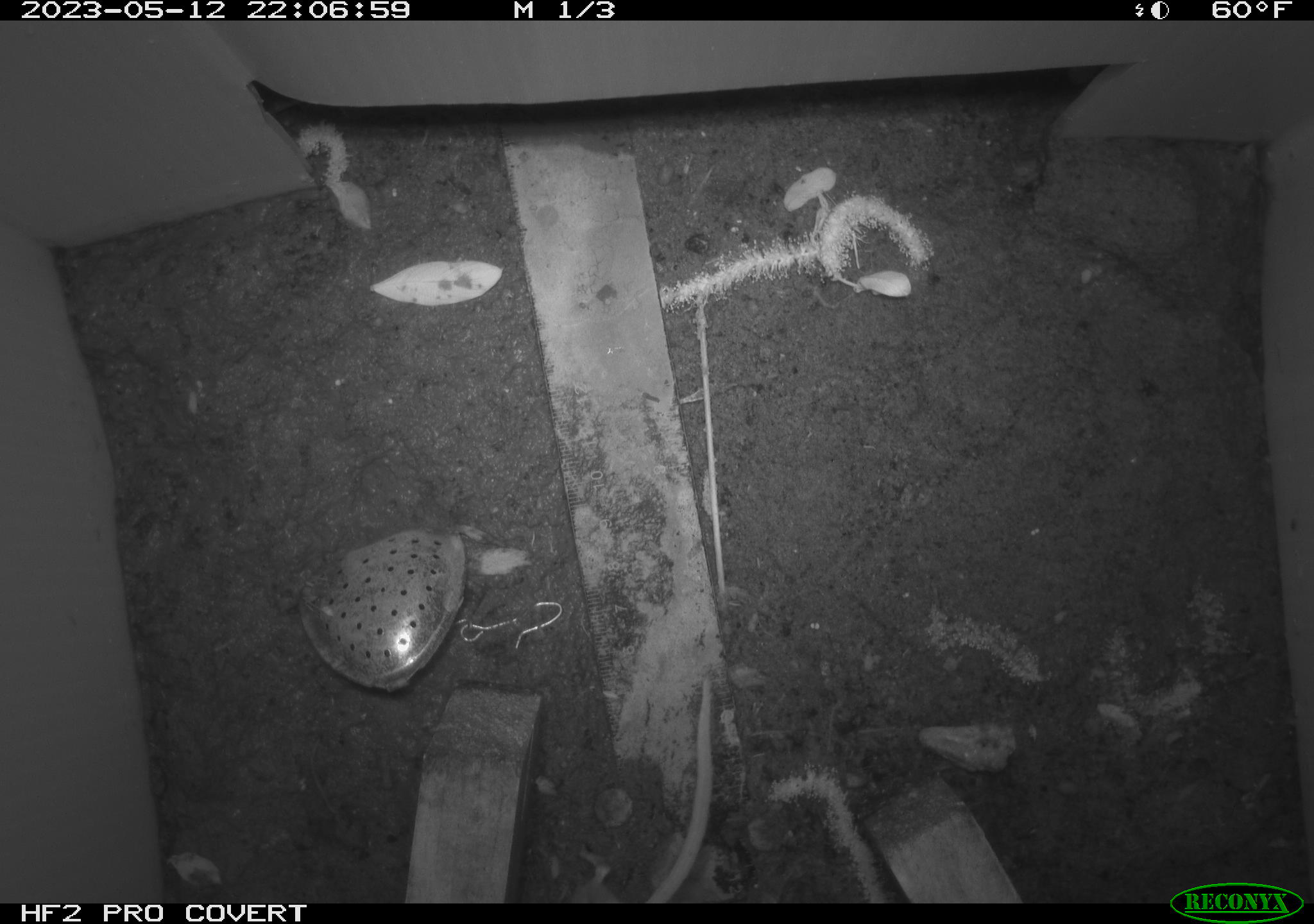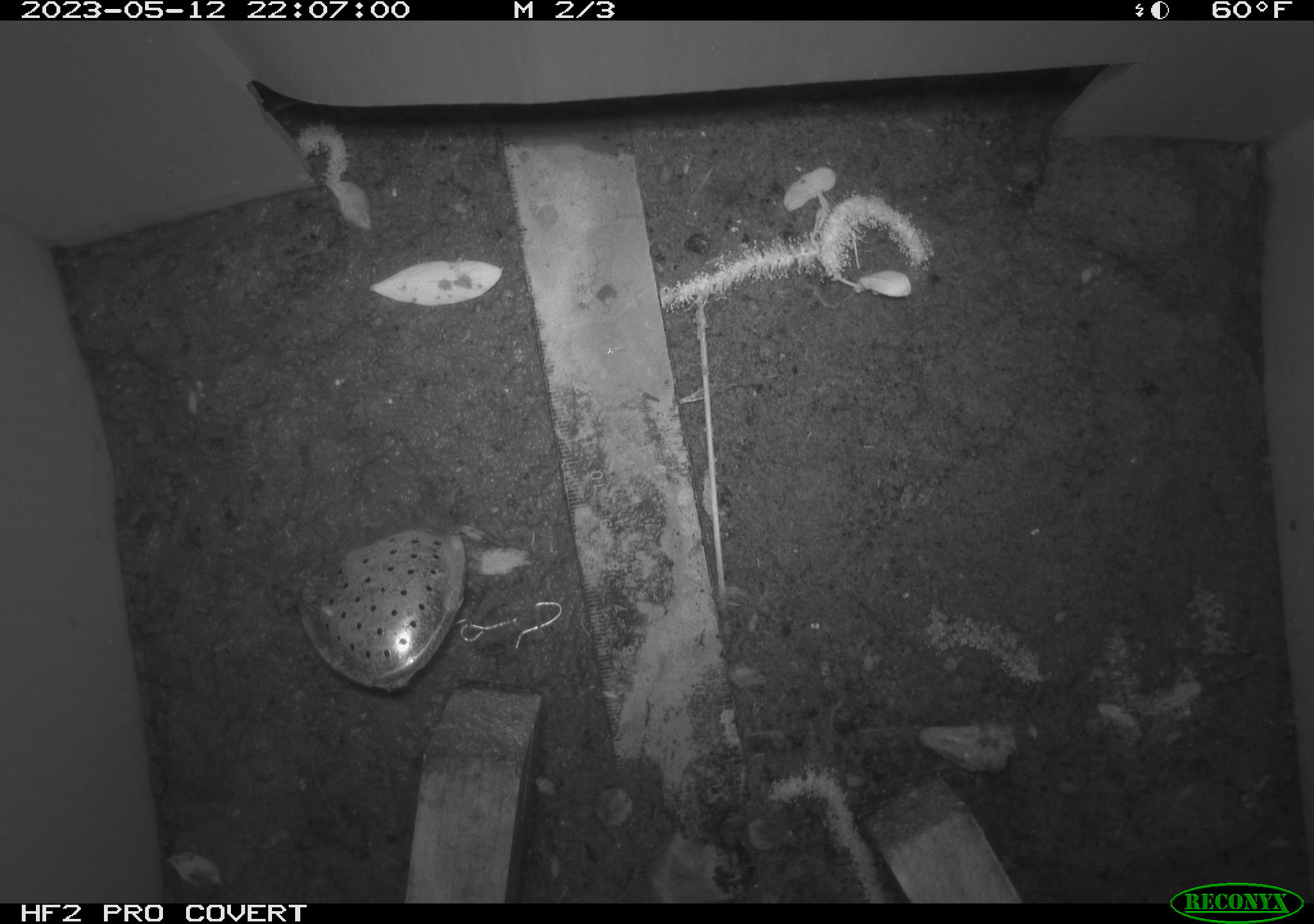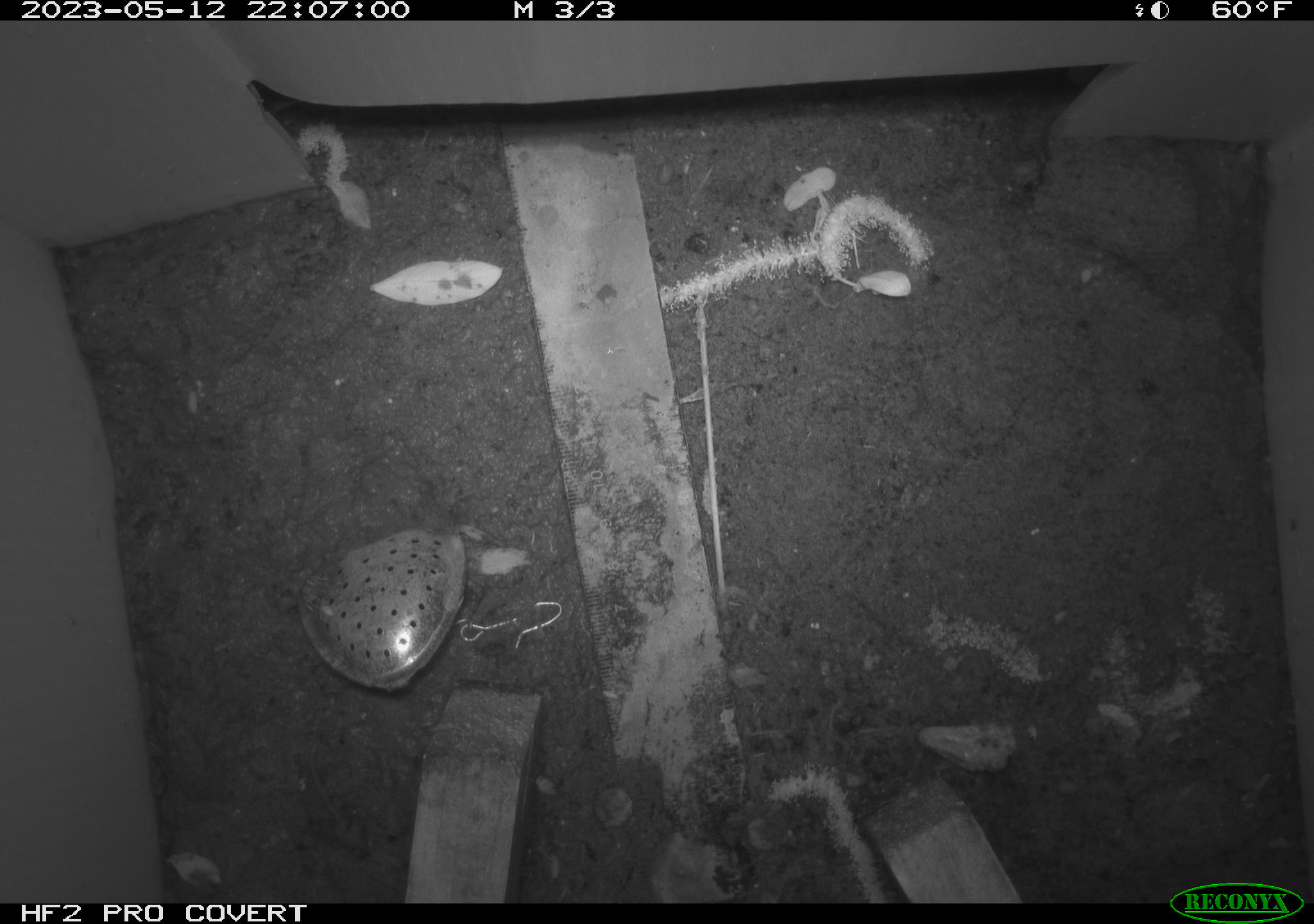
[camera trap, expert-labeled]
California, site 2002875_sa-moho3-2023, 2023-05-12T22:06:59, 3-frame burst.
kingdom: Animalia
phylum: Chordata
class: Mammalia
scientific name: Mammalia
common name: small mammal